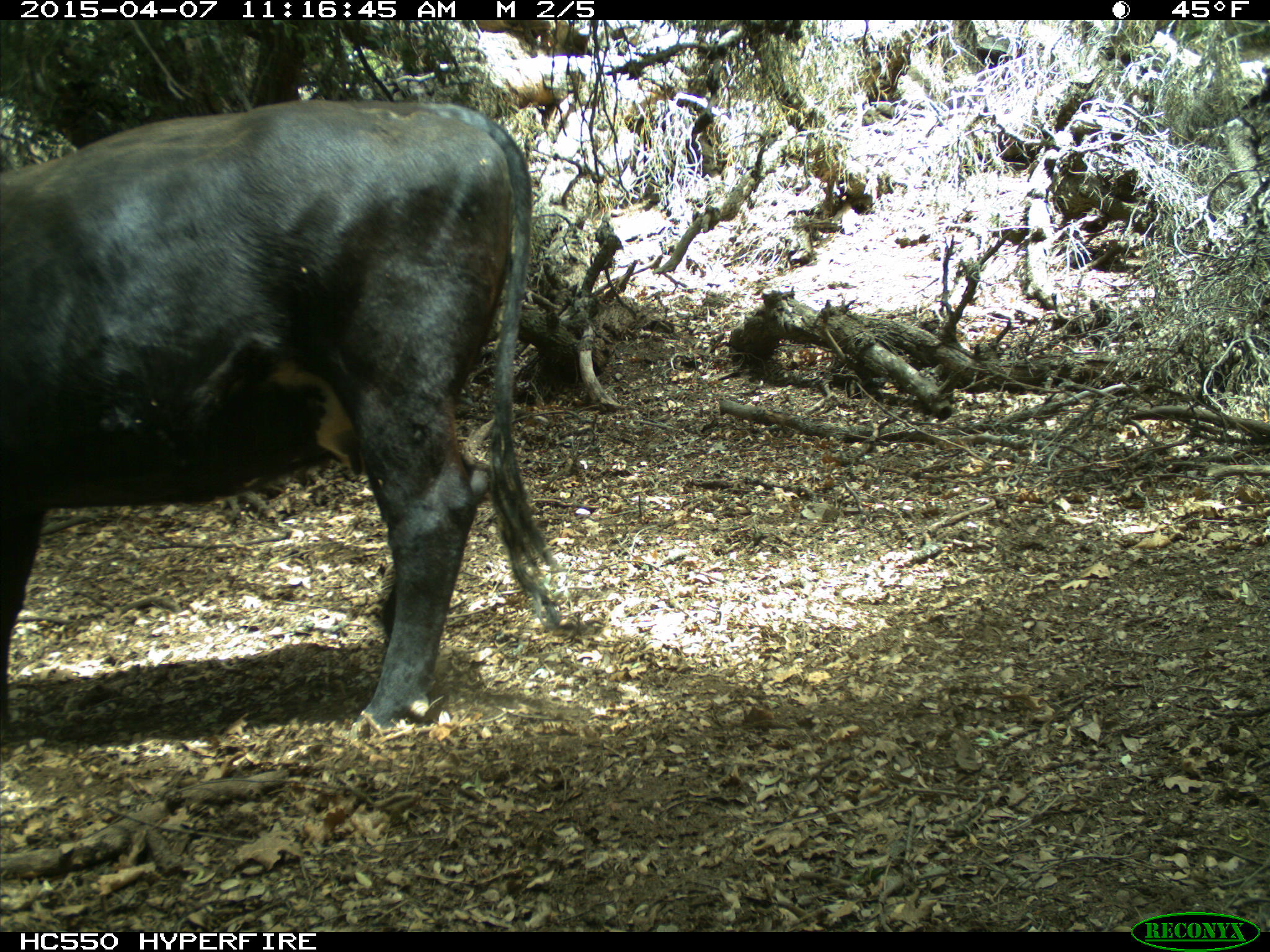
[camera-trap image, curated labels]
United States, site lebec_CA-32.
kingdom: Animalia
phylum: Chordata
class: Mammalia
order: Artiodactyla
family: Bovidae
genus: Bos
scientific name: Bos taurus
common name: domestic cow